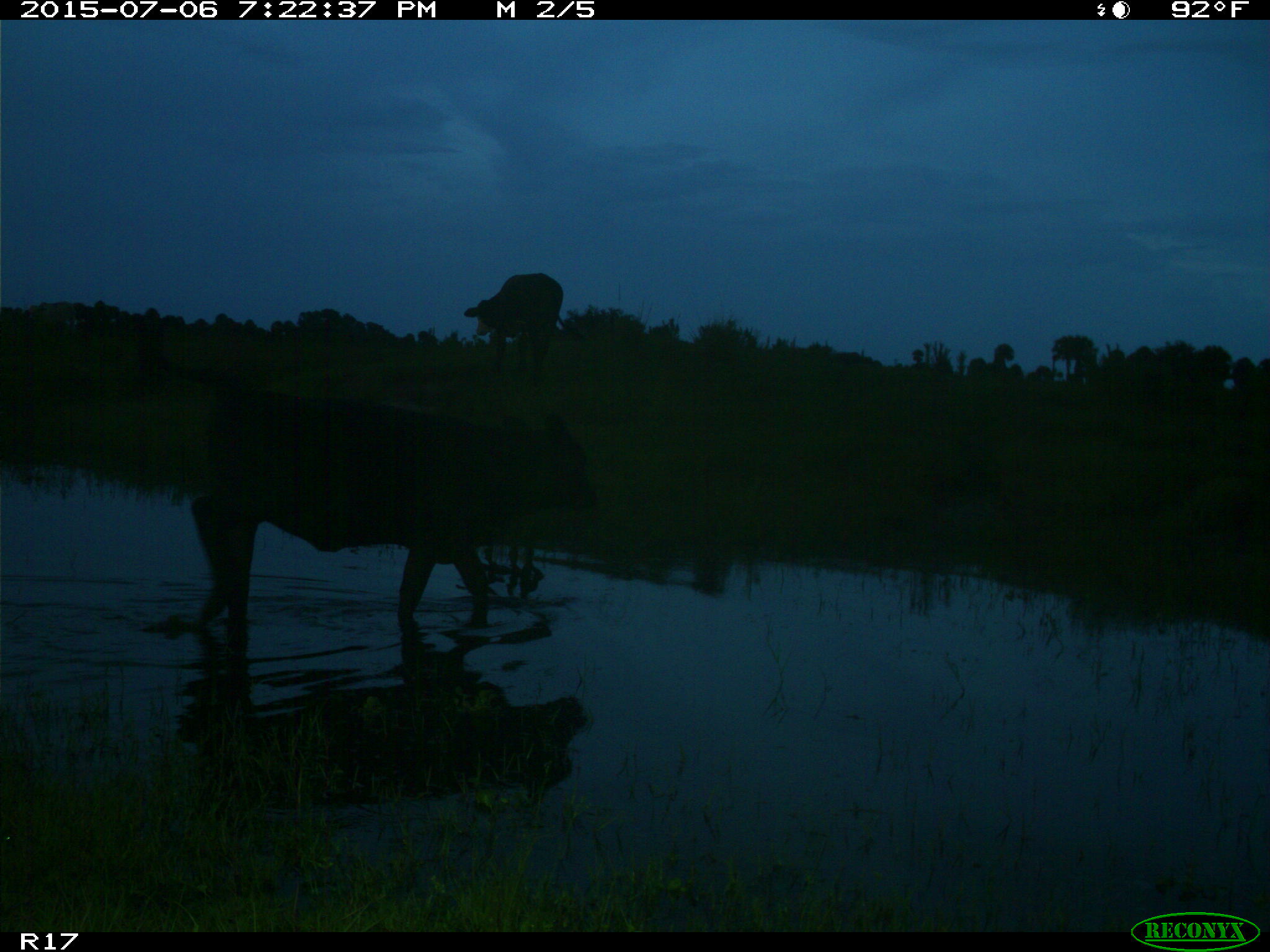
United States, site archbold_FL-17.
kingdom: Animalia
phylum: Chordata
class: Mammalia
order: Artiodactyla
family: Bovidae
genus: Bos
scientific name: Bos taurus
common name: domestic cow